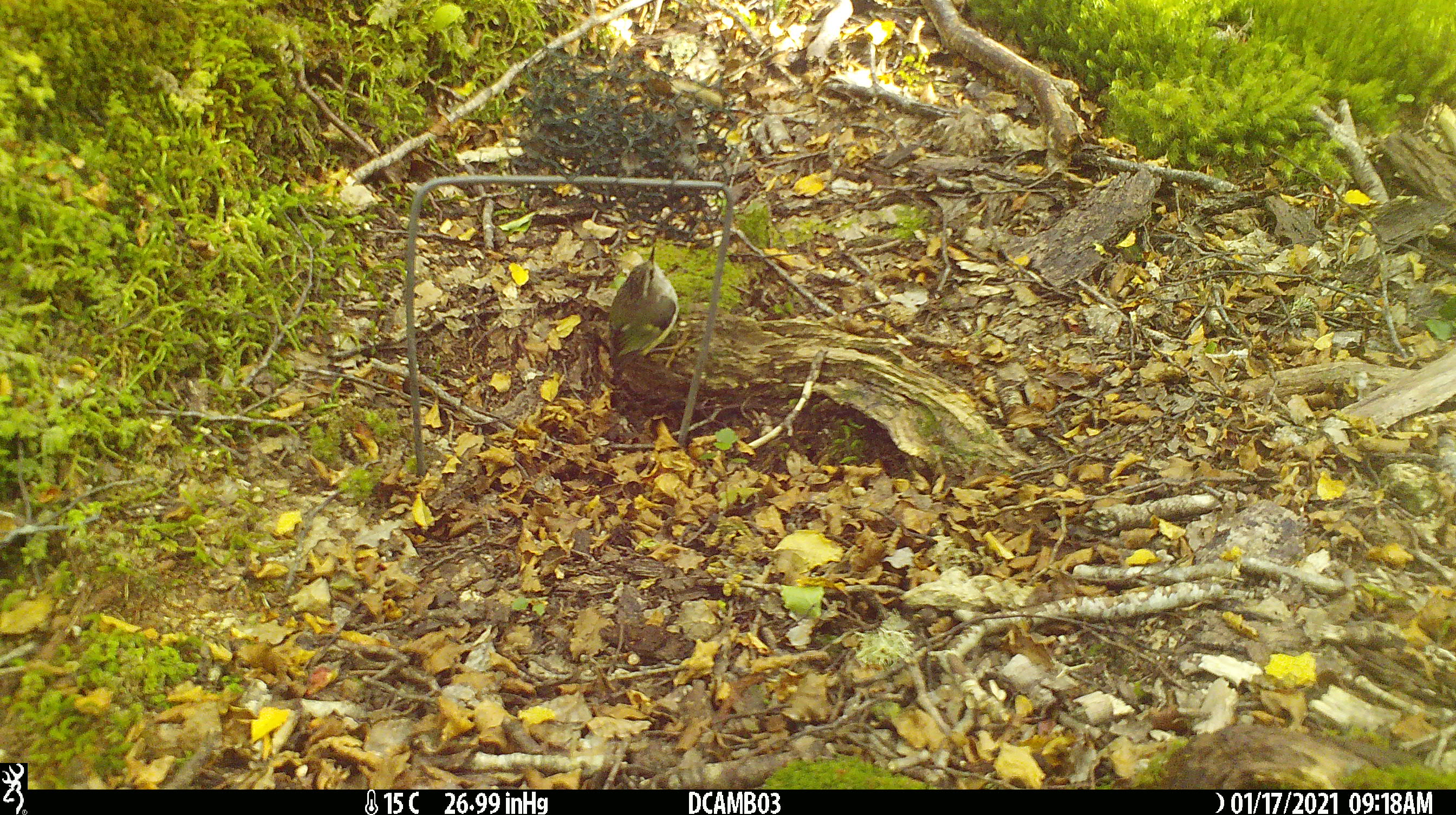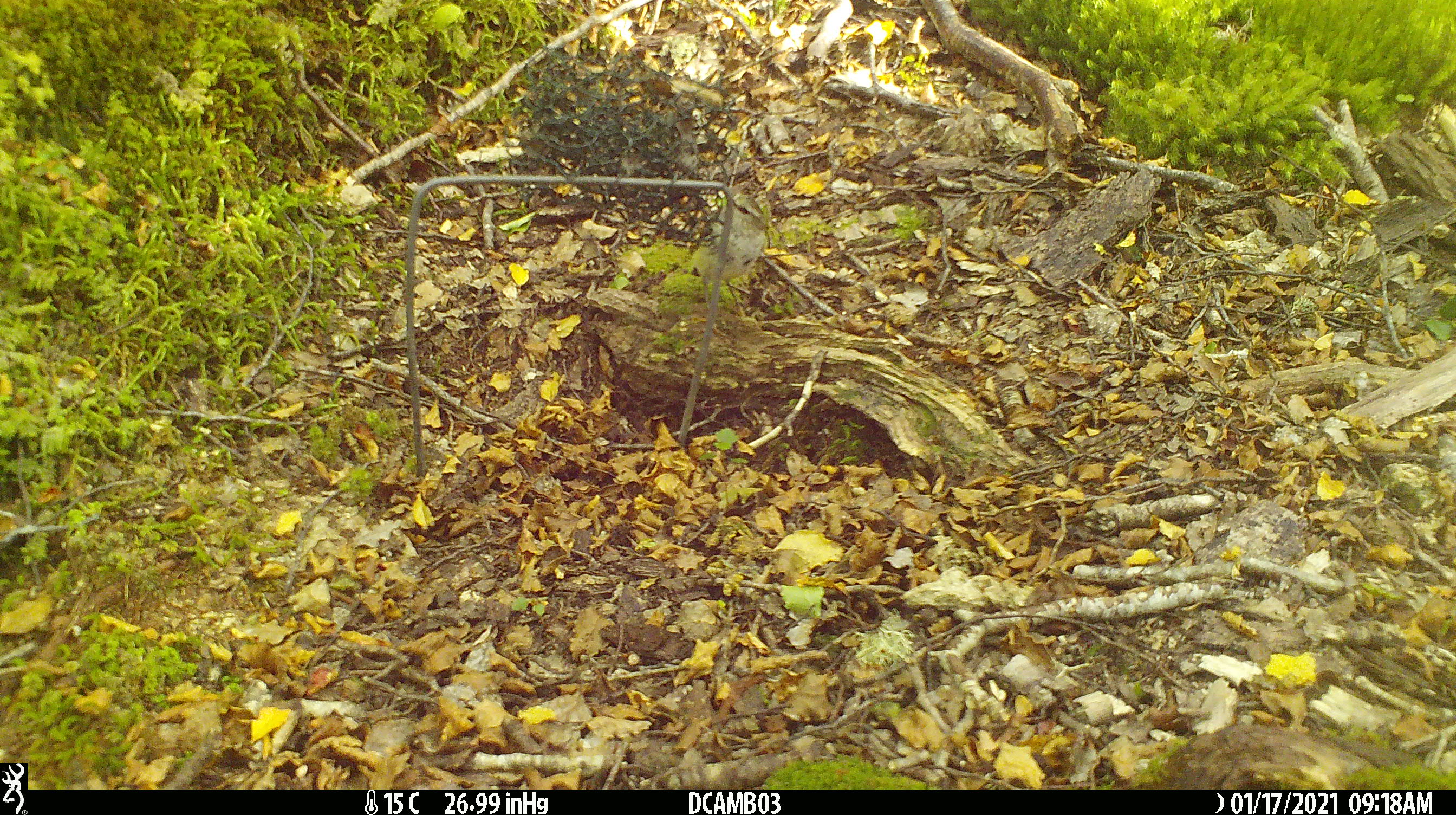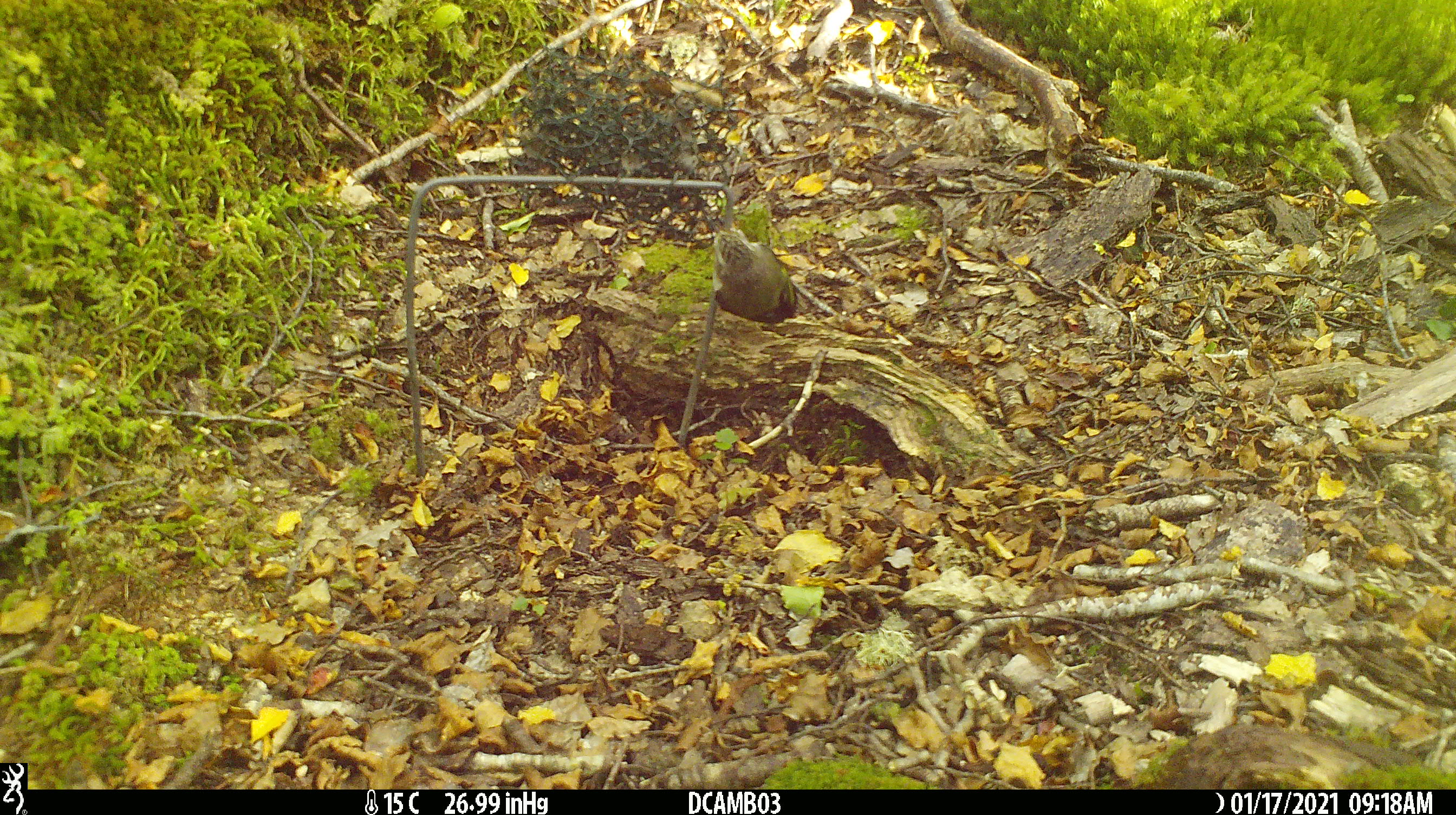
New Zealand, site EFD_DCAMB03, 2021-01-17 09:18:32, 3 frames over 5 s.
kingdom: Animalia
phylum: Chordata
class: Aves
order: Passeriformes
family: Acanthisittidae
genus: Acanthisitta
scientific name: Acanthisitta chloris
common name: rifleman